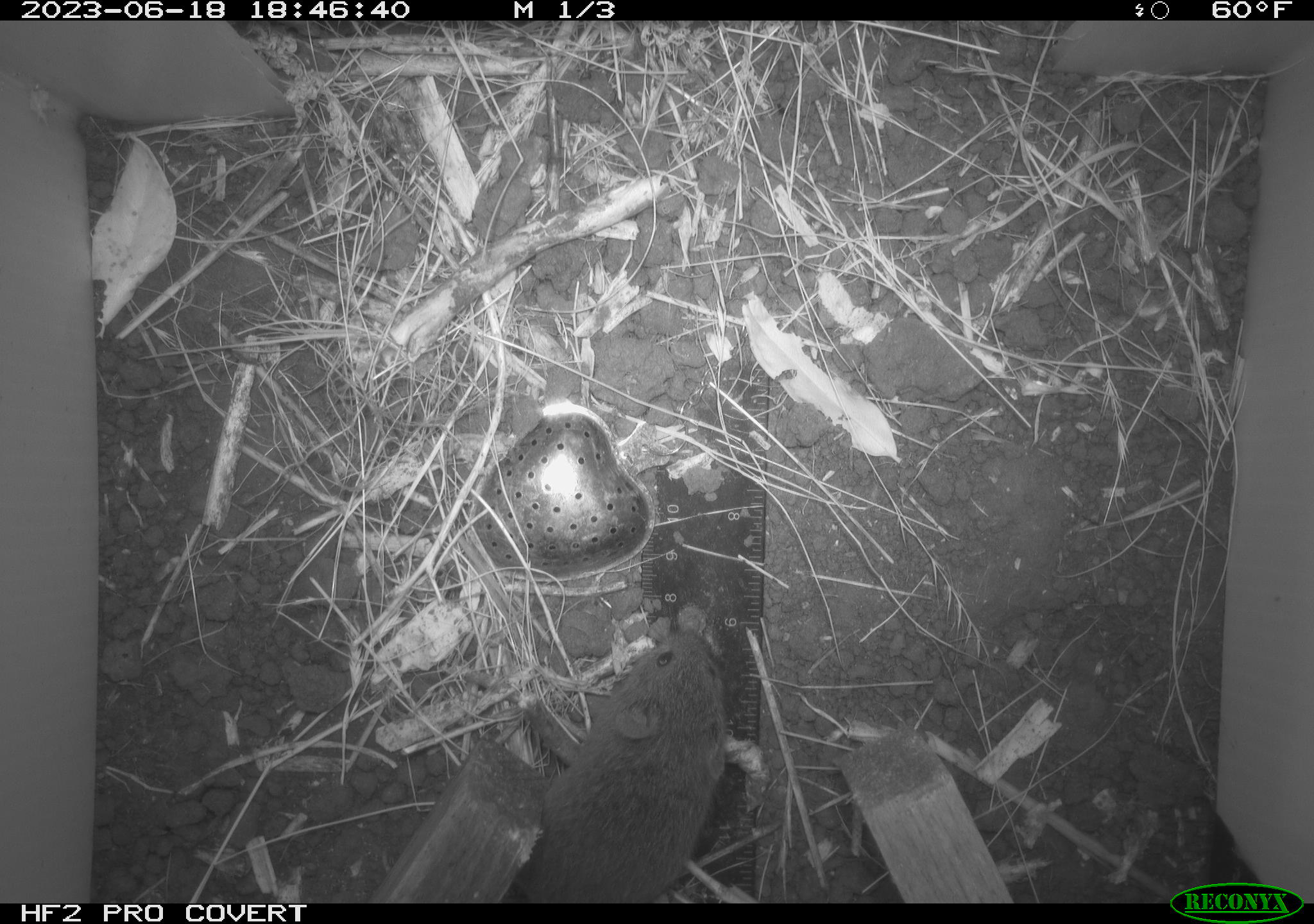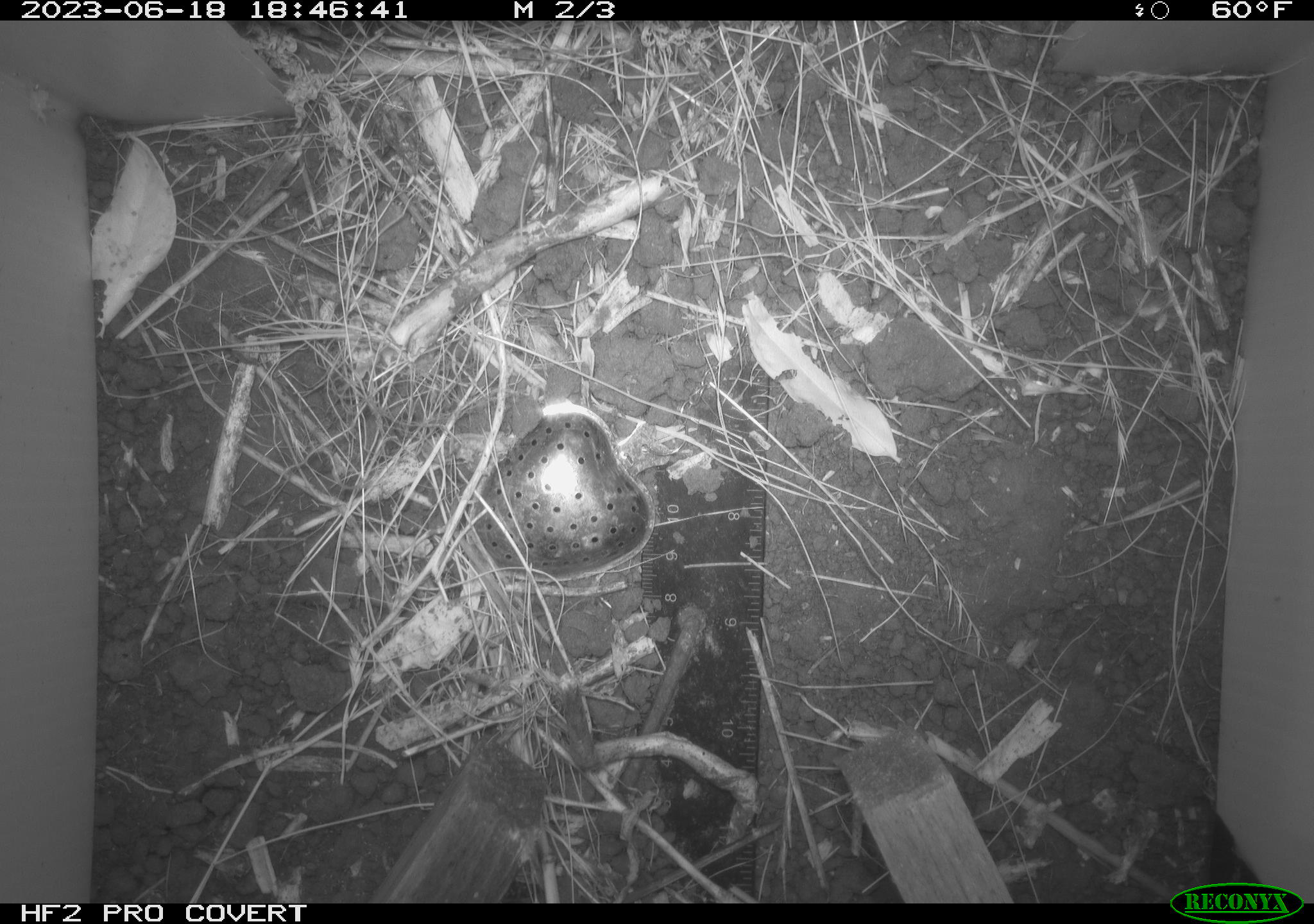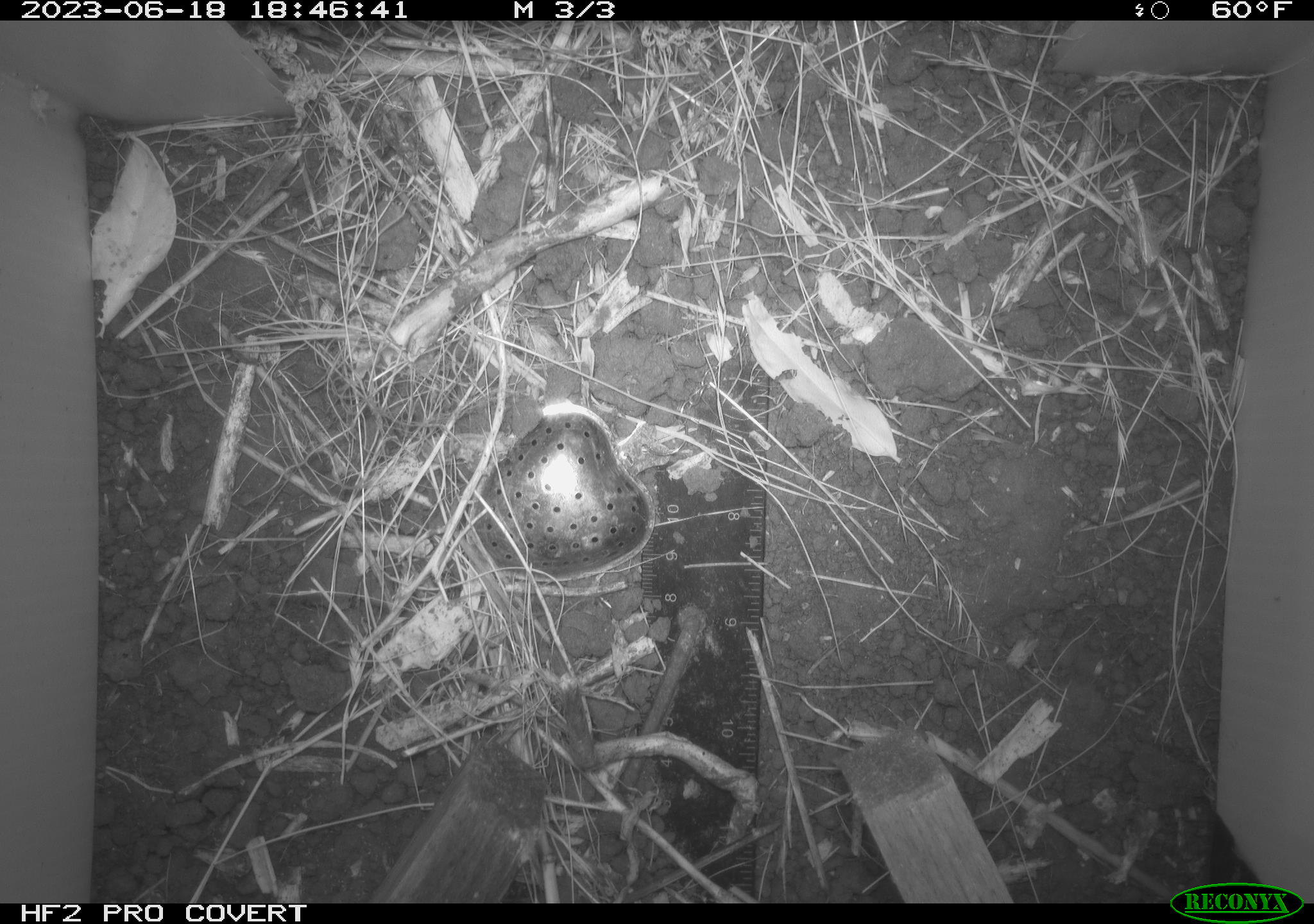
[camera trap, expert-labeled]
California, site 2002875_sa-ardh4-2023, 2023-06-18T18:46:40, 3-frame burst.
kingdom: Animalia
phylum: Chordata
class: Mammalia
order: Rodentia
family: Cricetidae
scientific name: Arvicolinae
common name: voles, lemmings, and muskrats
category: arvicolinae subfamily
Arvicolinae subfamily (voles, lemmings, and muskrats) (Arvicolinae).